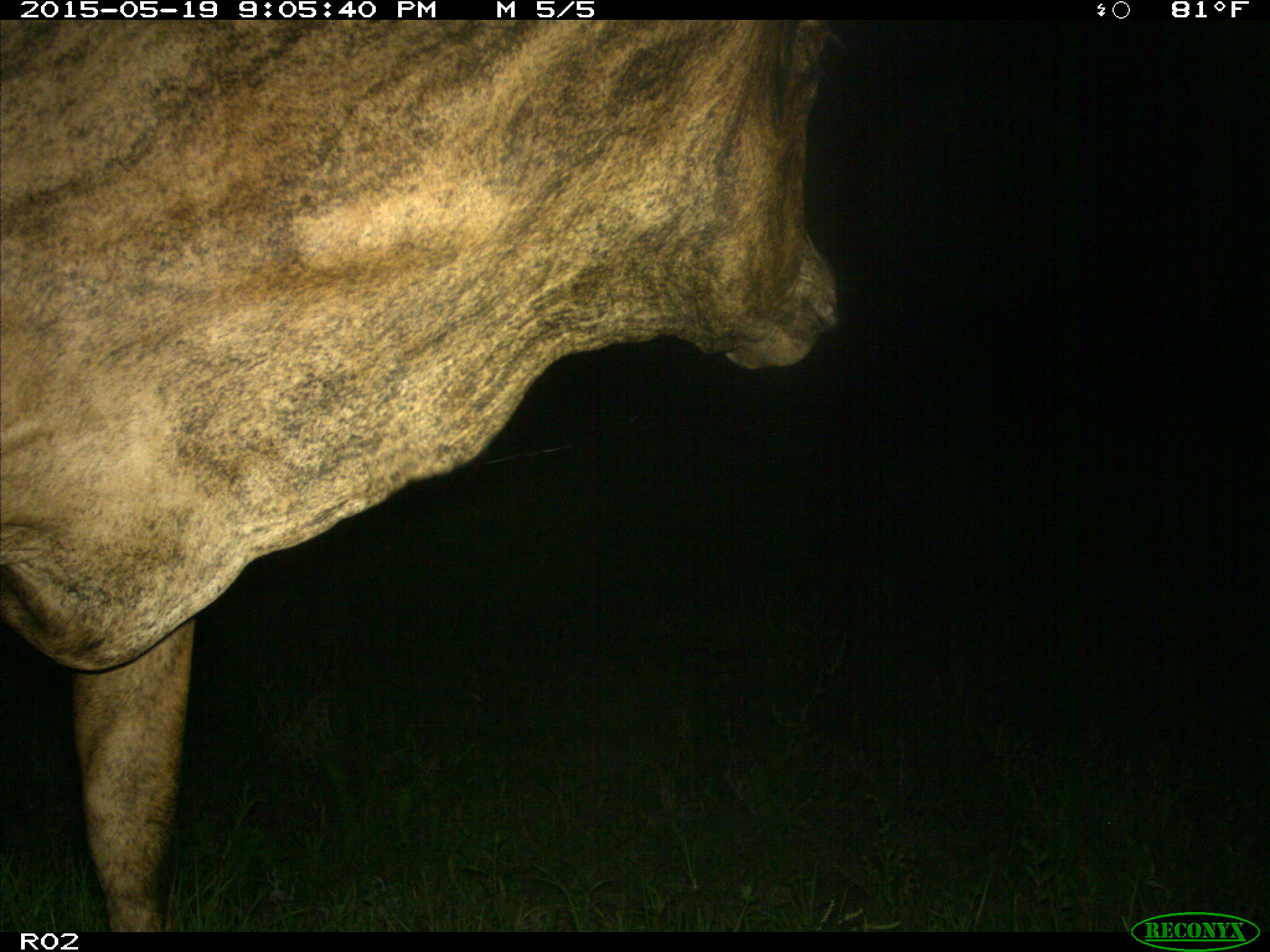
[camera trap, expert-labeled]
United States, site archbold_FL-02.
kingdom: Animalia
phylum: Chordata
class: Mammalia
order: Artiodactyla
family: Bovidae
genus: Bos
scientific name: Bos taurus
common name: domestic cow